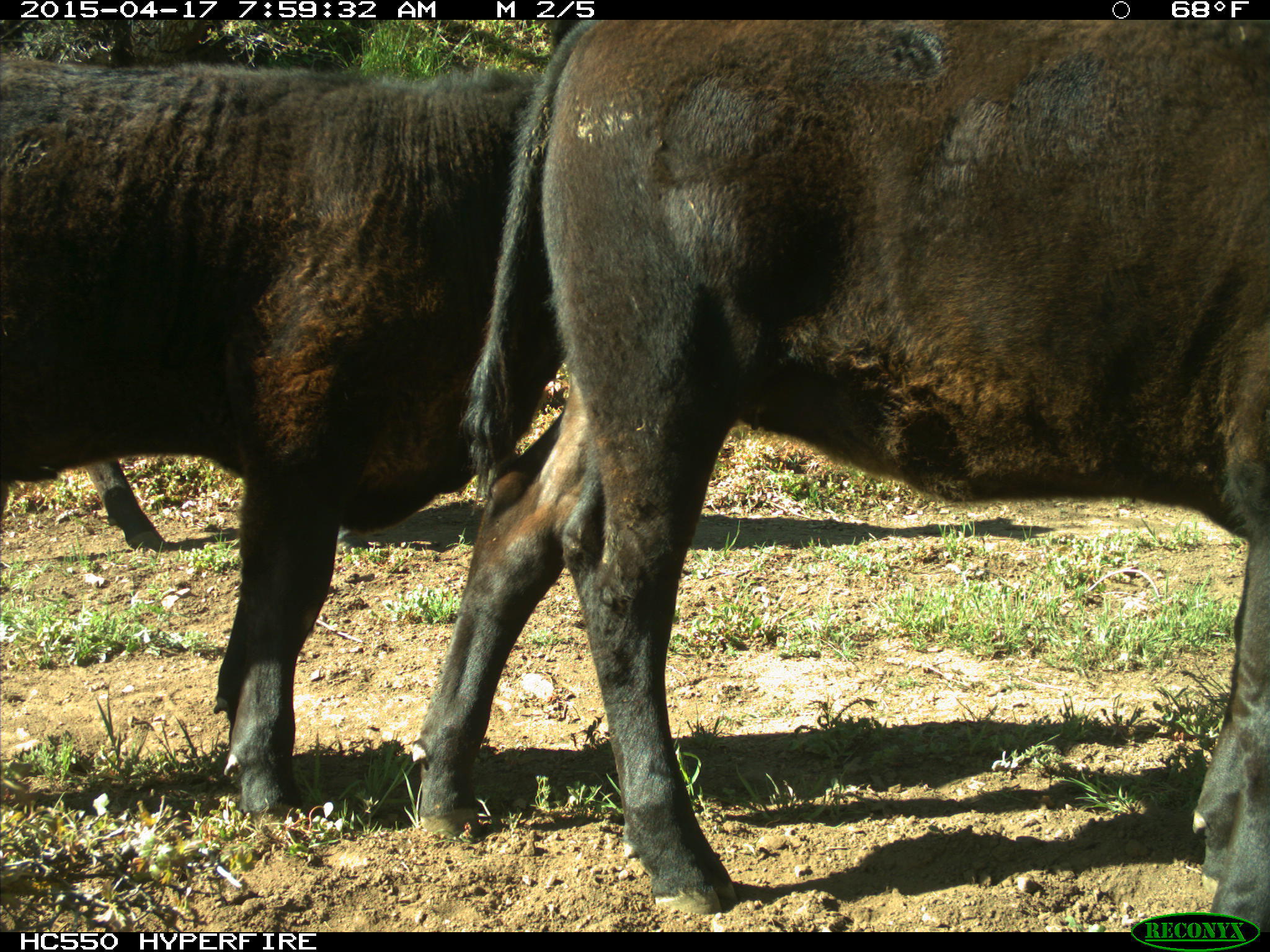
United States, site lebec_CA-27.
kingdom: Animalia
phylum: Chordata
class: Mammalia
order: Artiodactyla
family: Bovidae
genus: Bos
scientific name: Bos taurus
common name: domestic cow